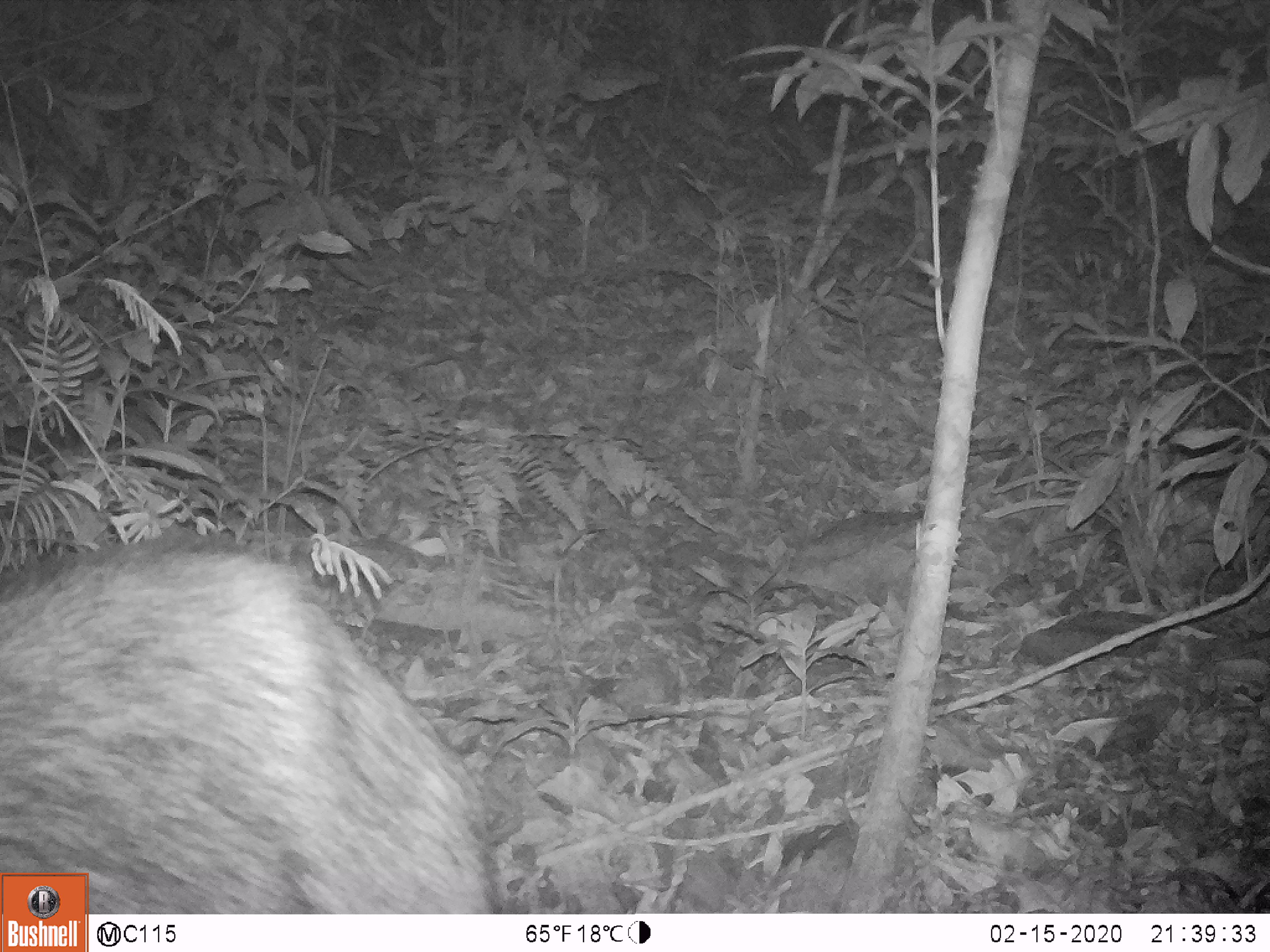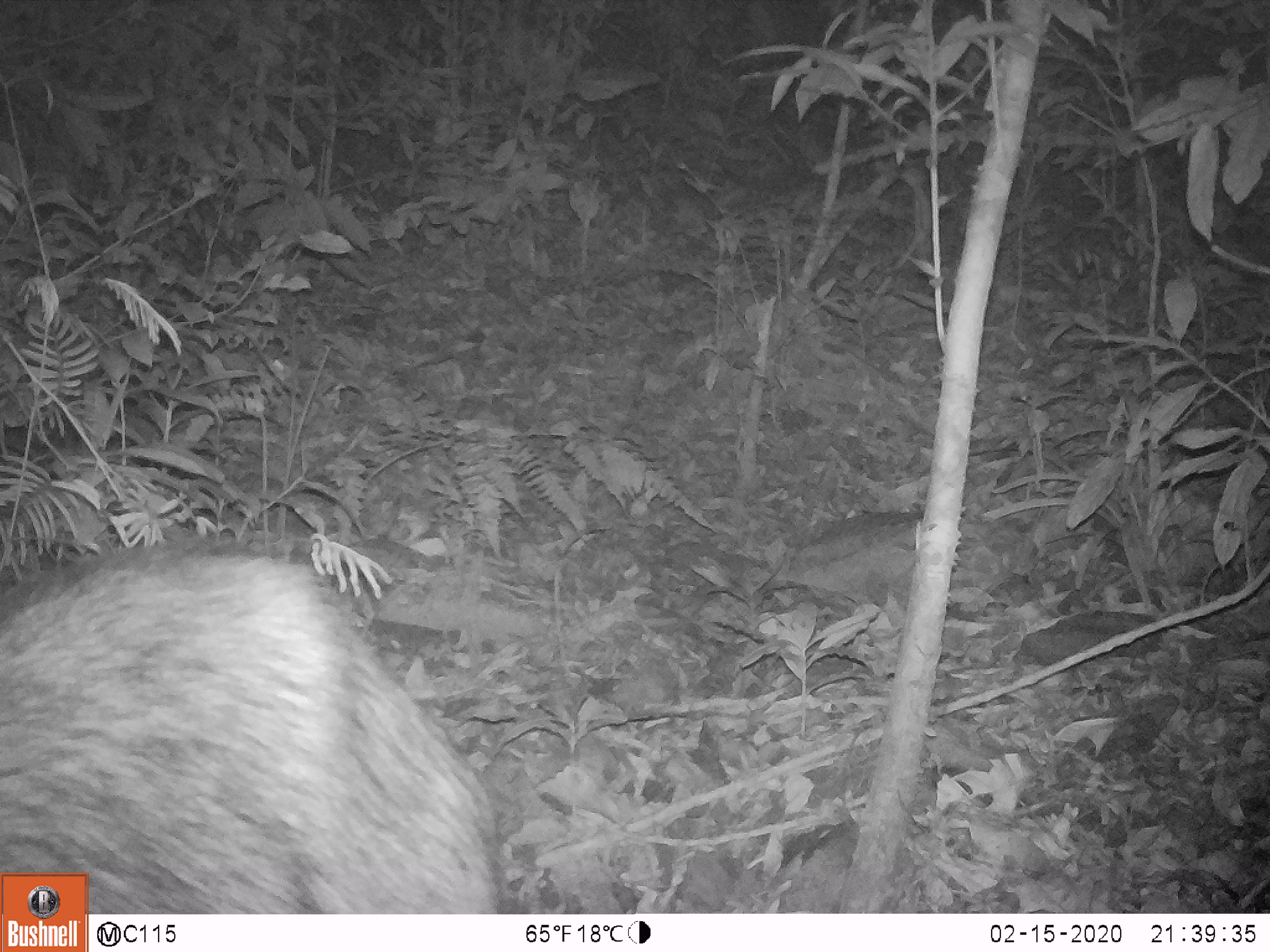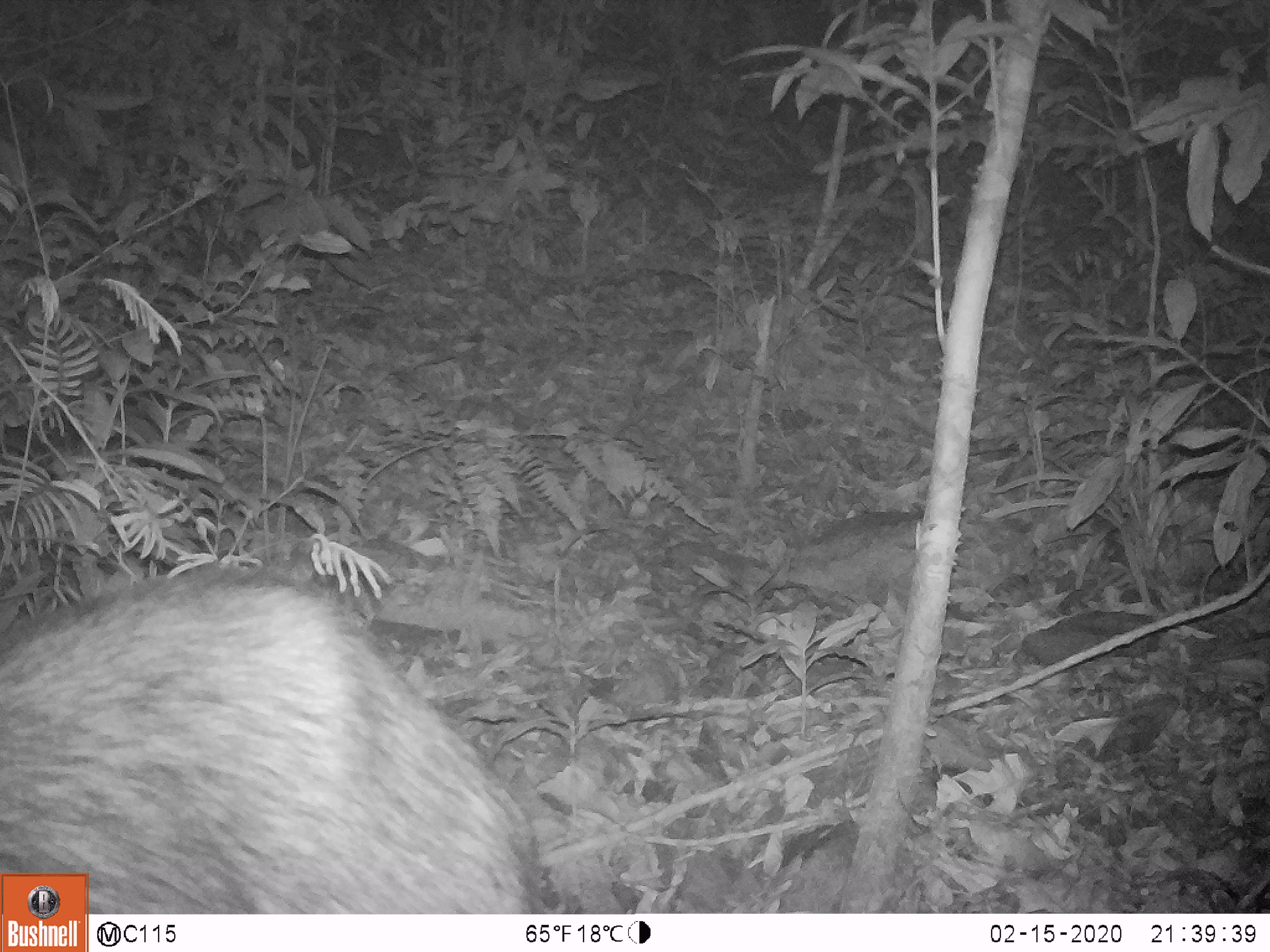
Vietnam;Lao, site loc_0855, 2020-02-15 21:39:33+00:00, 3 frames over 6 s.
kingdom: Animalia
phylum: Chordata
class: Mammalia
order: Artiodactyla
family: Bovidae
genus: Capricornis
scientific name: Capricornis sumatraensis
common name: chinese serow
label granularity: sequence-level